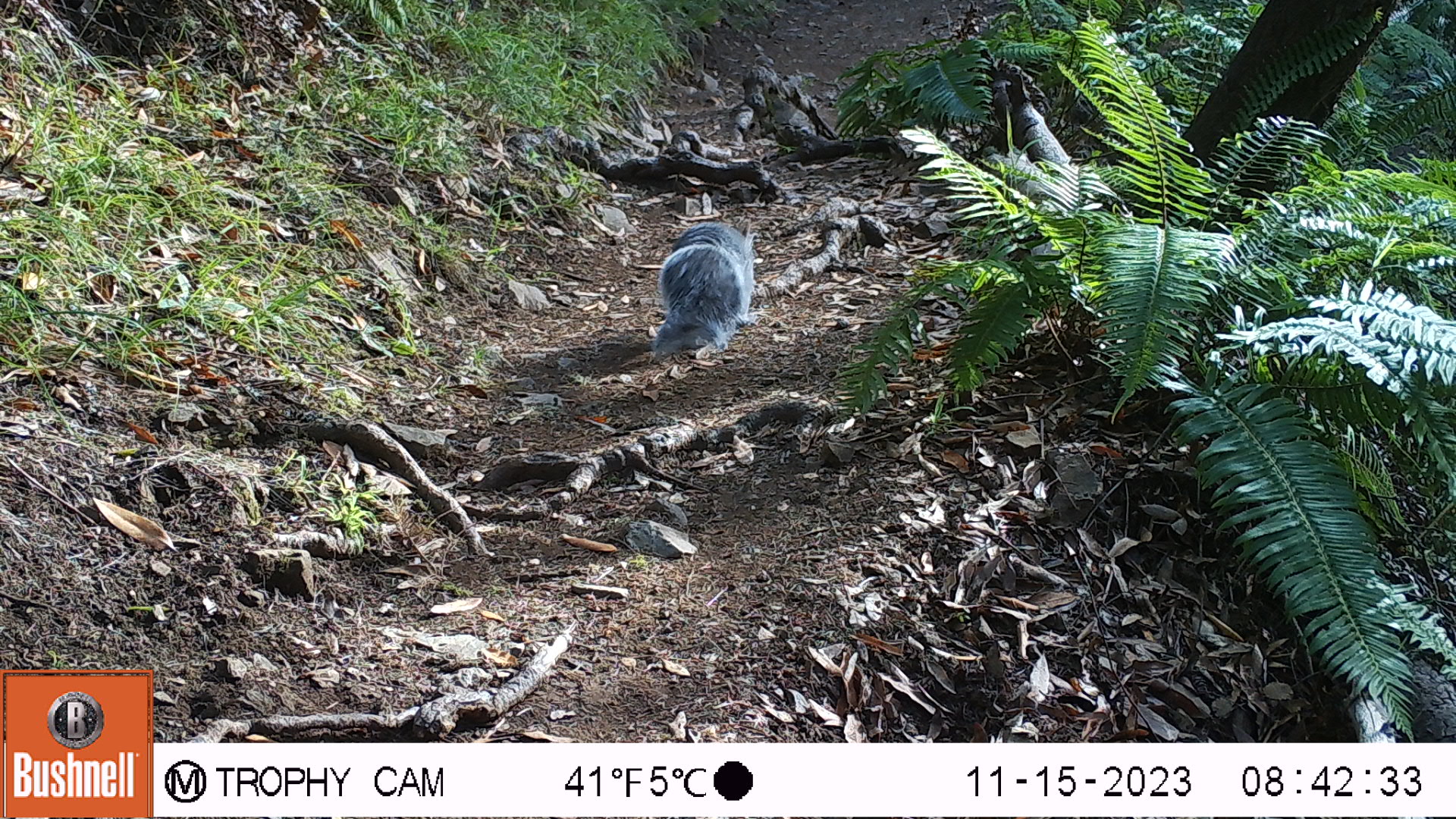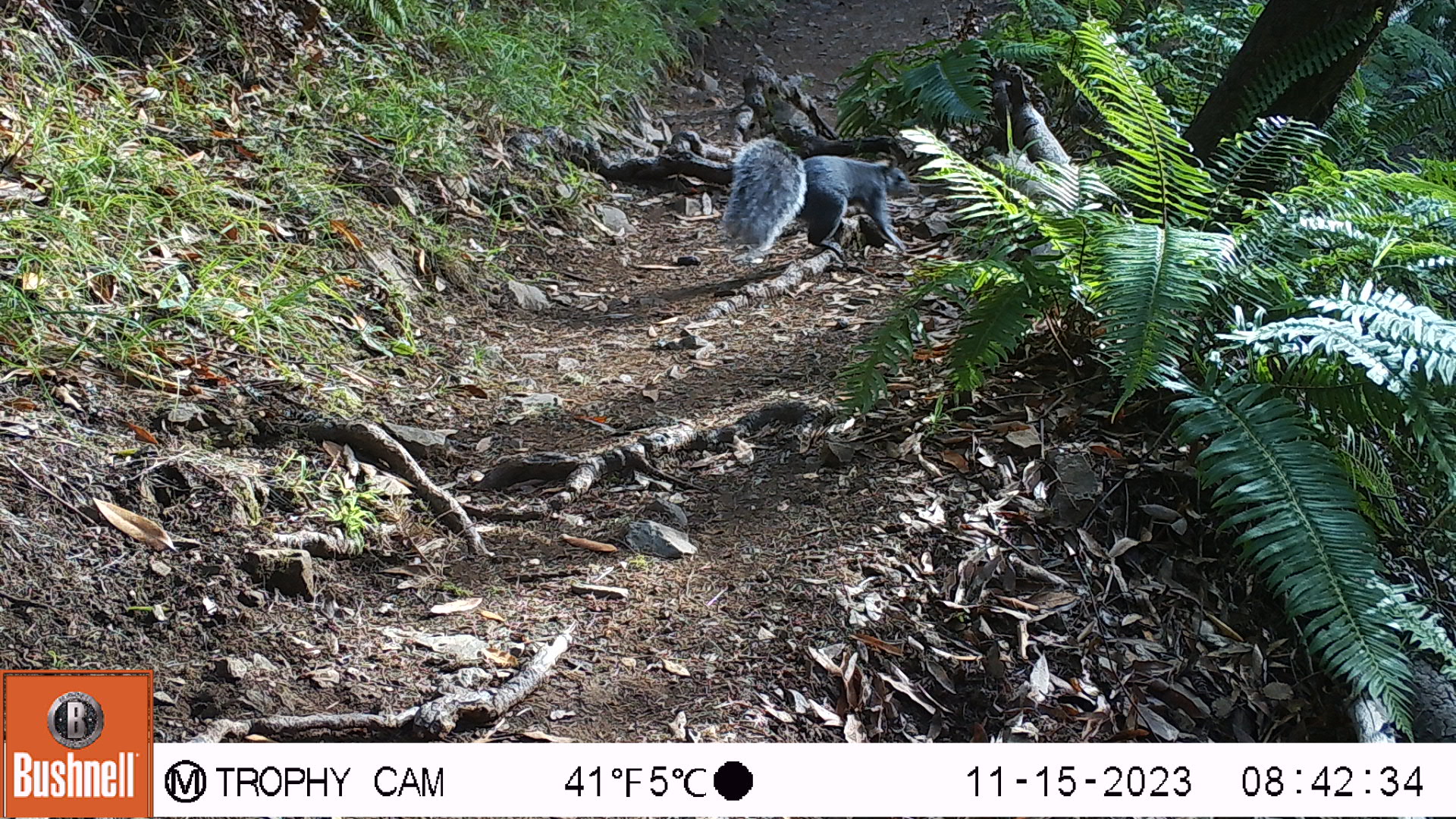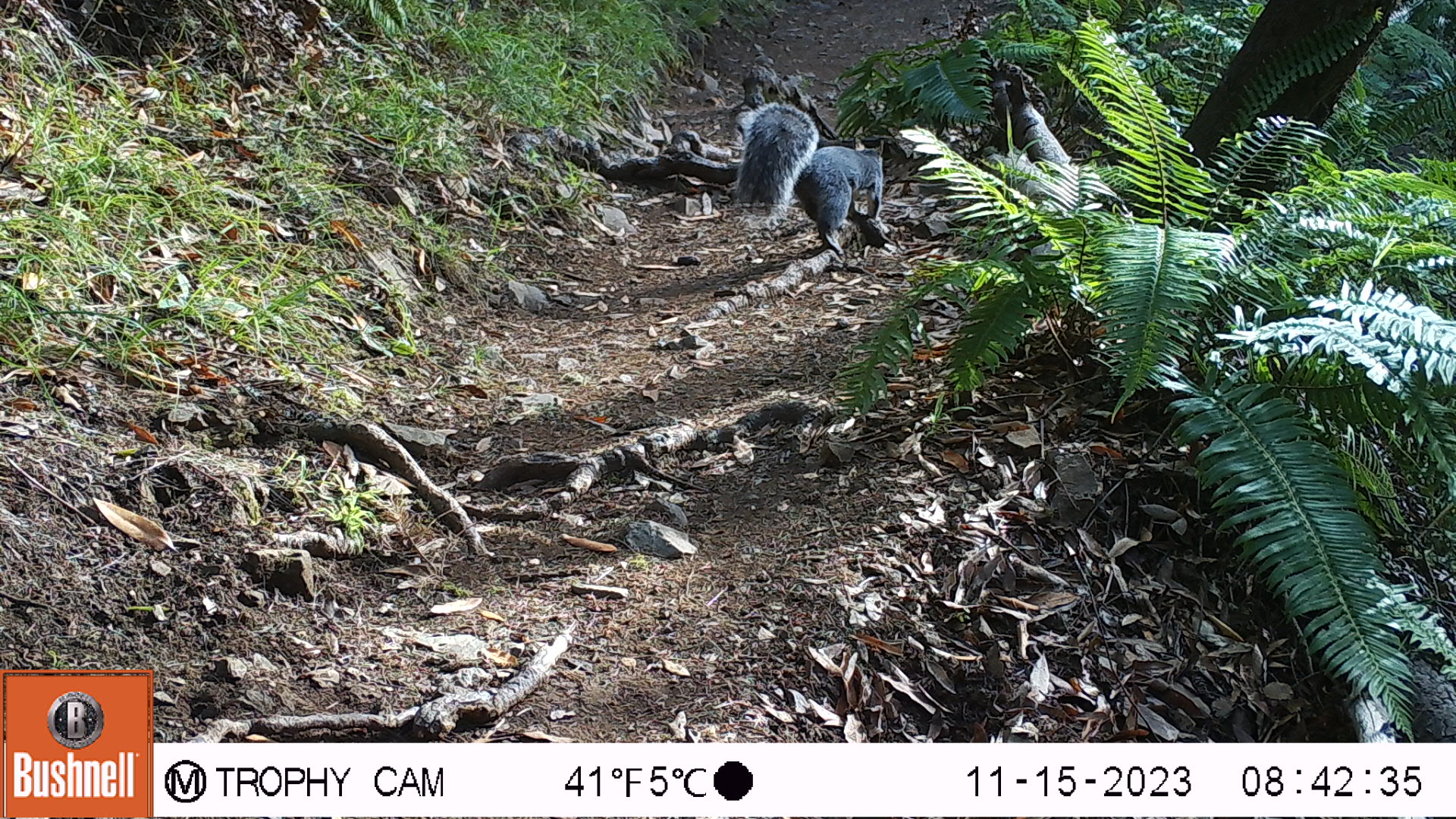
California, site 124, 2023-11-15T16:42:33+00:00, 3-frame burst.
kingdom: Animalia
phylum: Chordata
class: Mammalia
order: Rodentia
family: Sciuridae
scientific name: Sciuridae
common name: squirrel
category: unknown squirrel